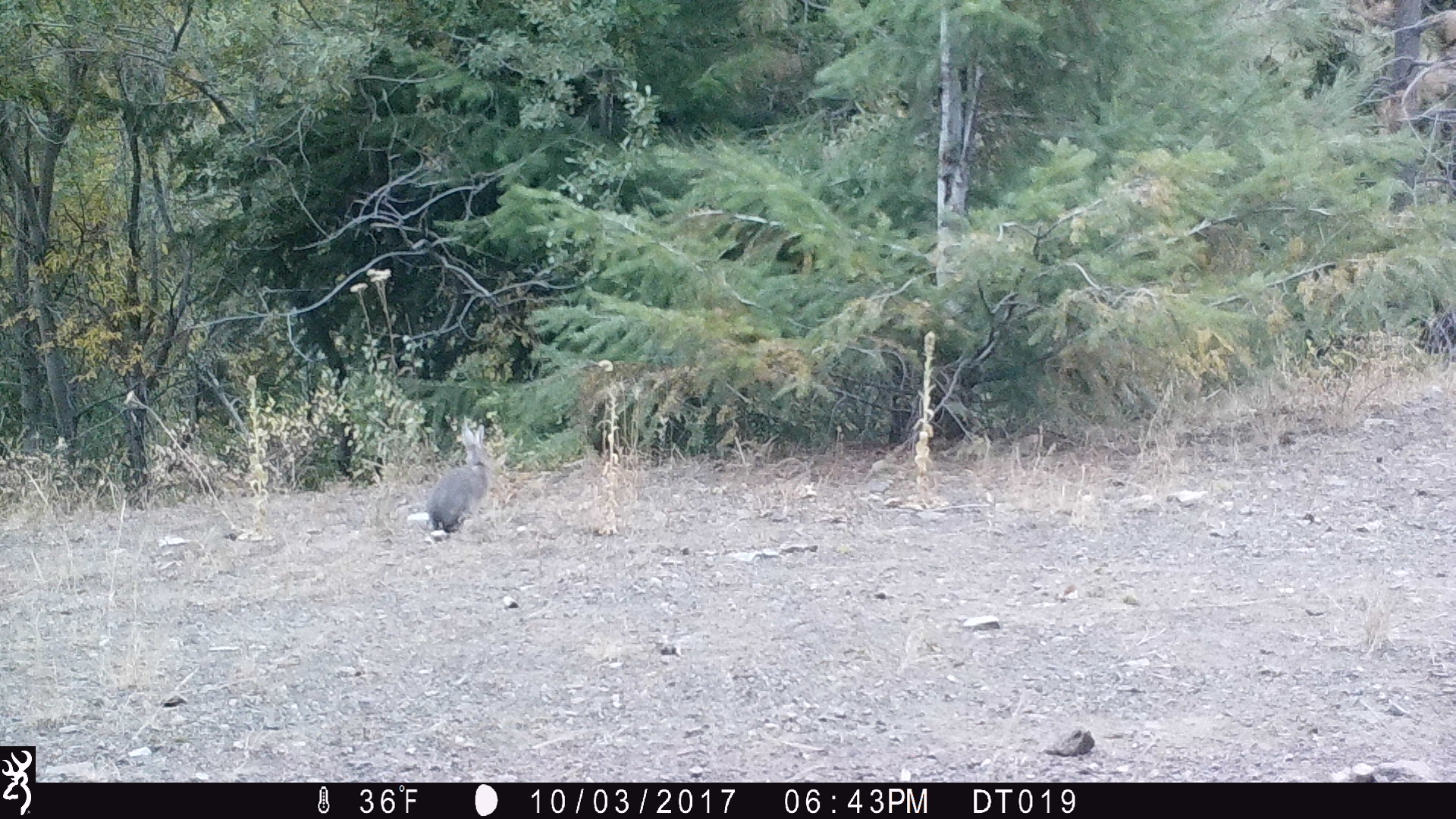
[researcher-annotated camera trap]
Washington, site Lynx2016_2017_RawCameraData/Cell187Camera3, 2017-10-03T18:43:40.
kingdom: Animalia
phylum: Chordata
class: Mammalia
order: Lagomorpha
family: Leporidae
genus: Lepus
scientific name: Lepus americanus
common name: snowshoe hare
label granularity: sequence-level